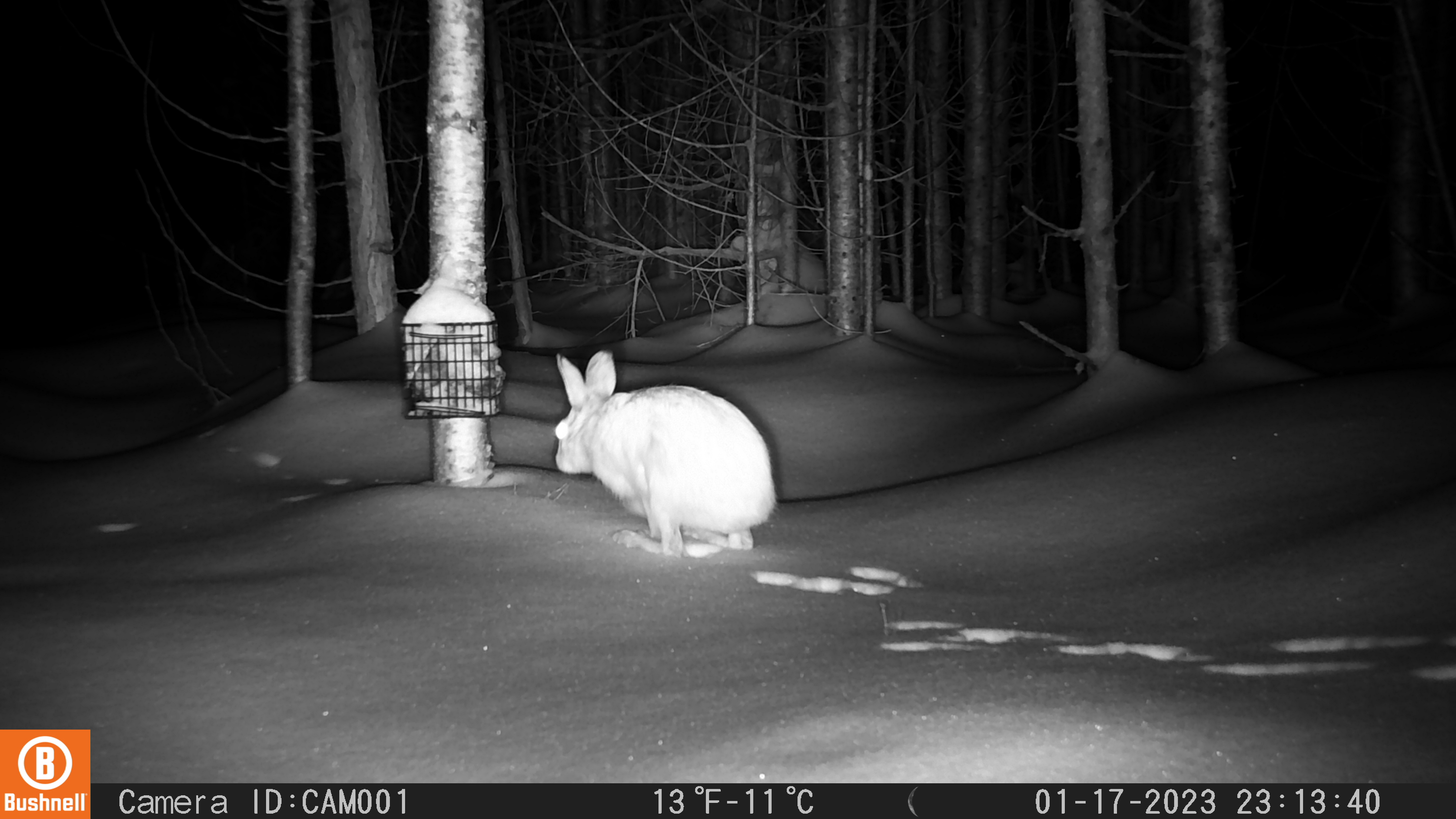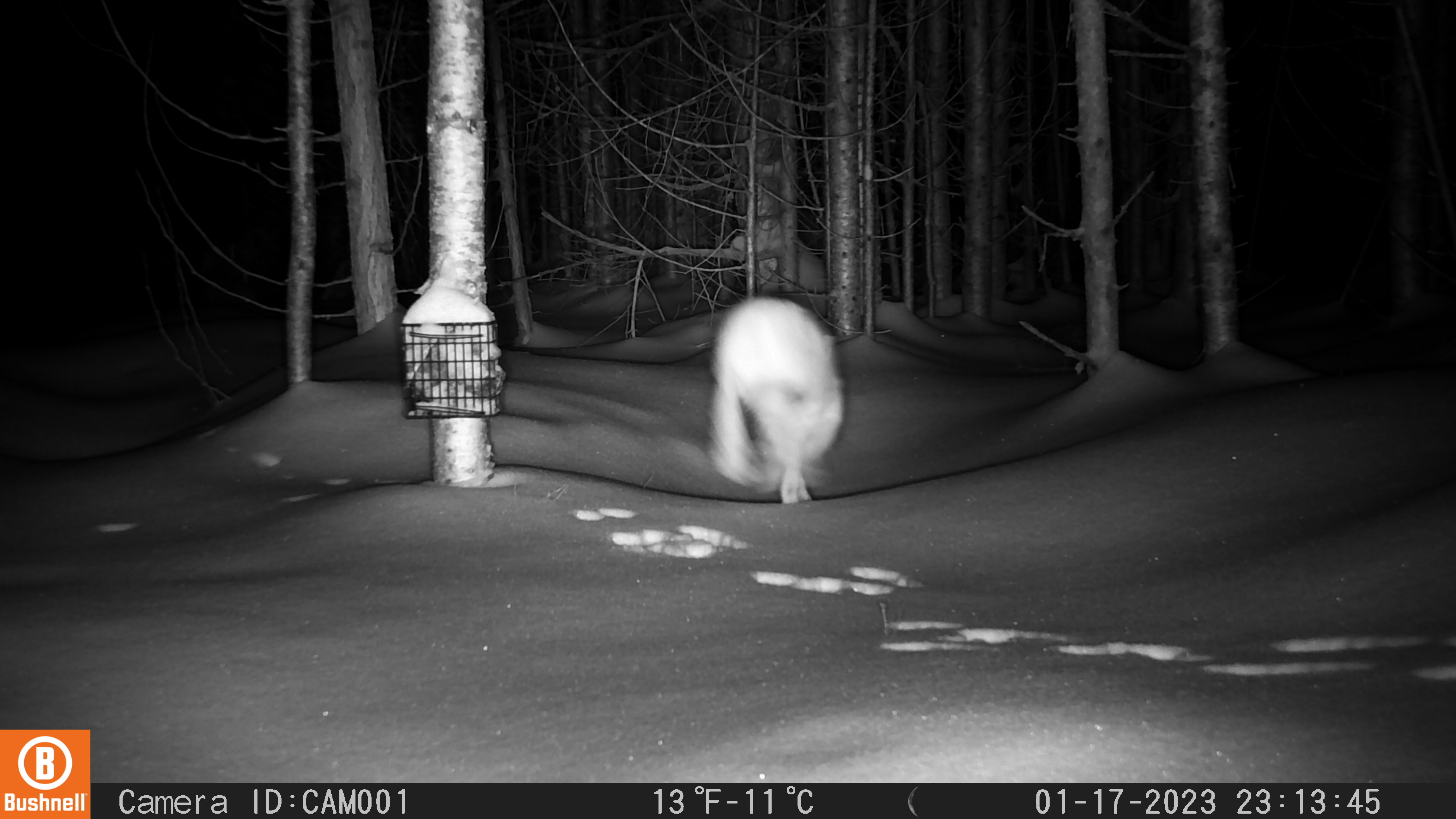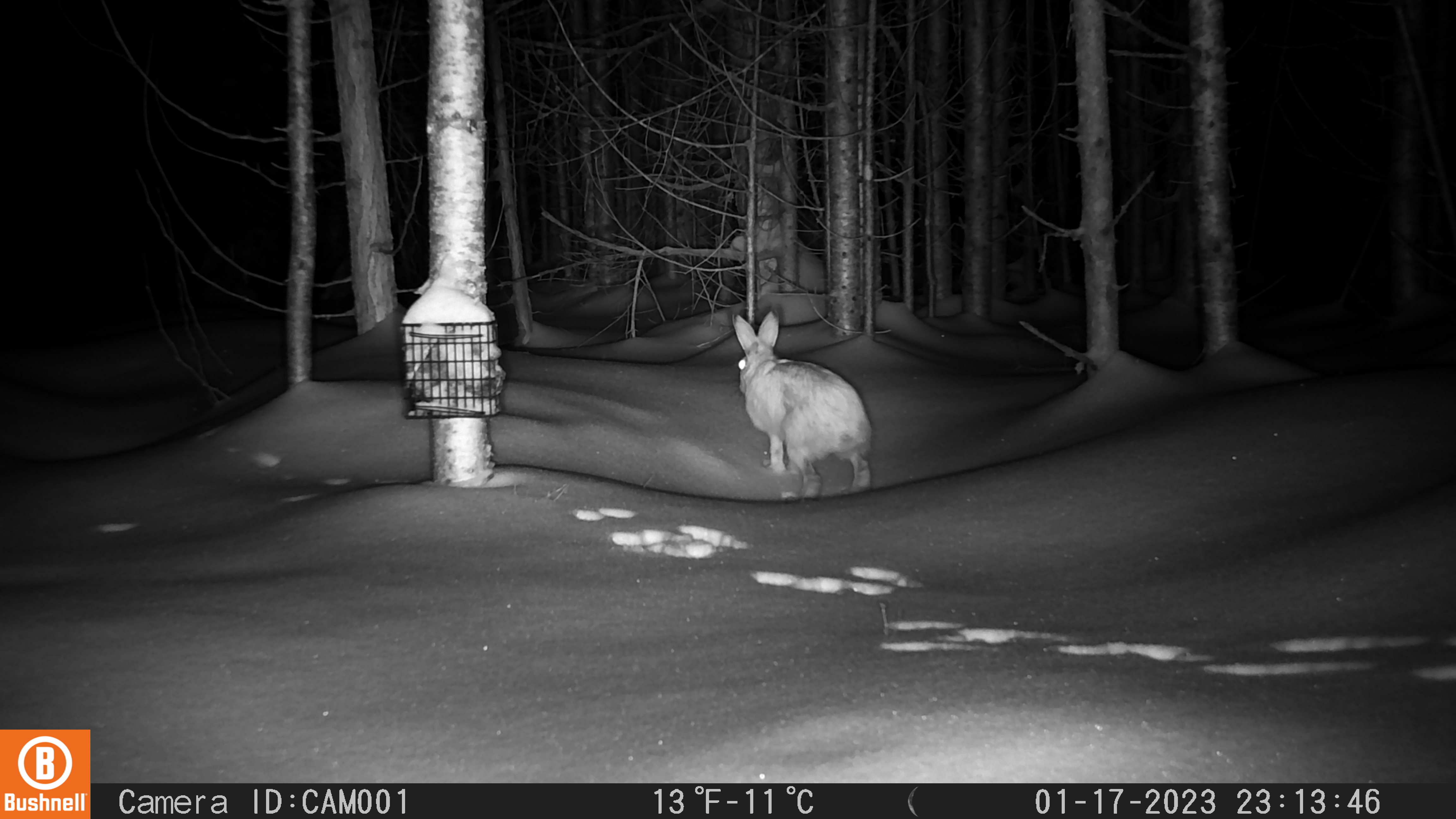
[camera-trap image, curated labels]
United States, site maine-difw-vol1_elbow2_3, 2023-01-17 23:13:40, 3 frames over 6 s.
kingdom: Animalia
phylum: Chordata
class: Mammalia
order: Lagomorpha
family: Leporidae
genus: Lepus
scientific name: Lepus americanus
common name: snowshoe hare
Snowshoe hare (Lepus americanus).